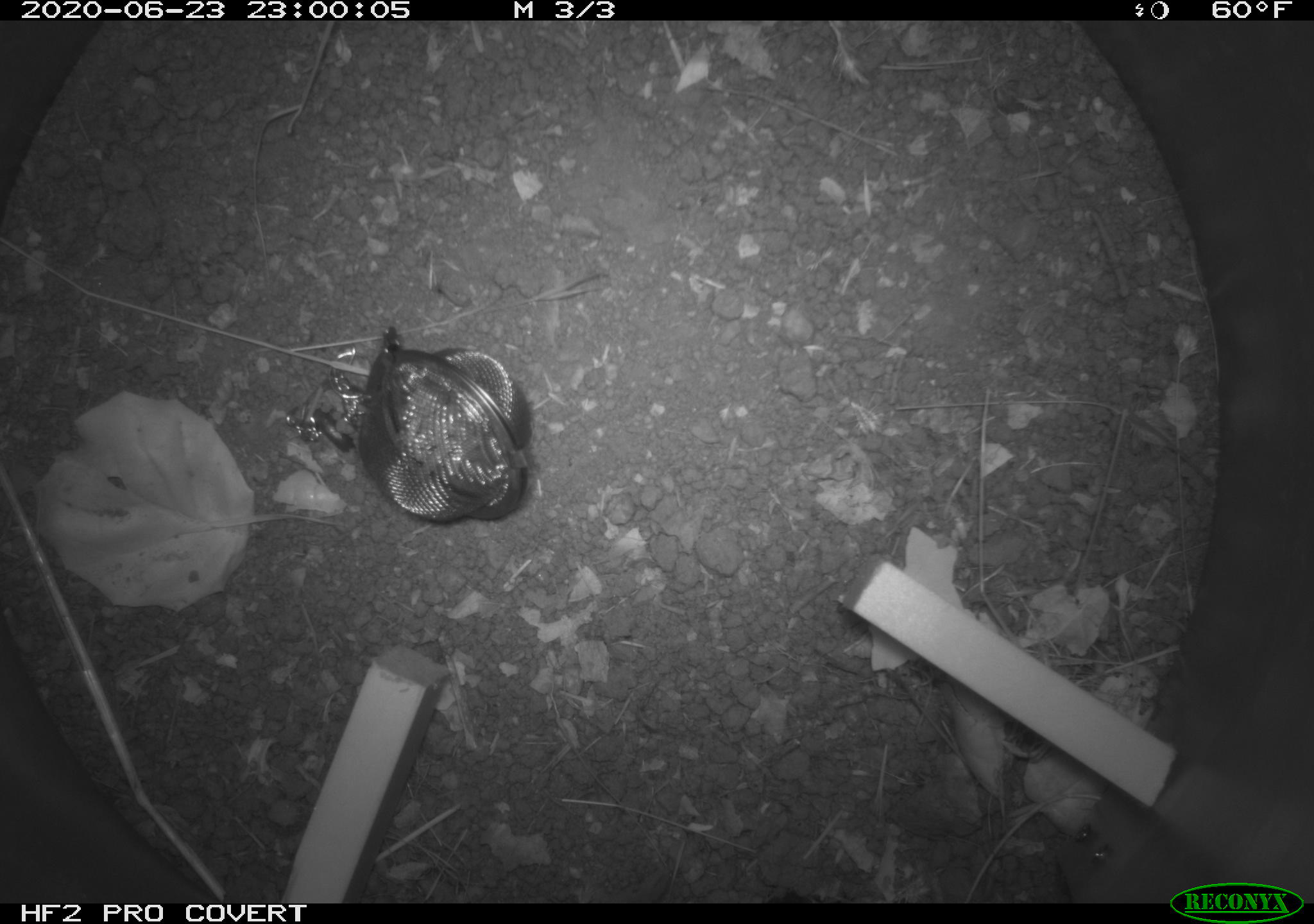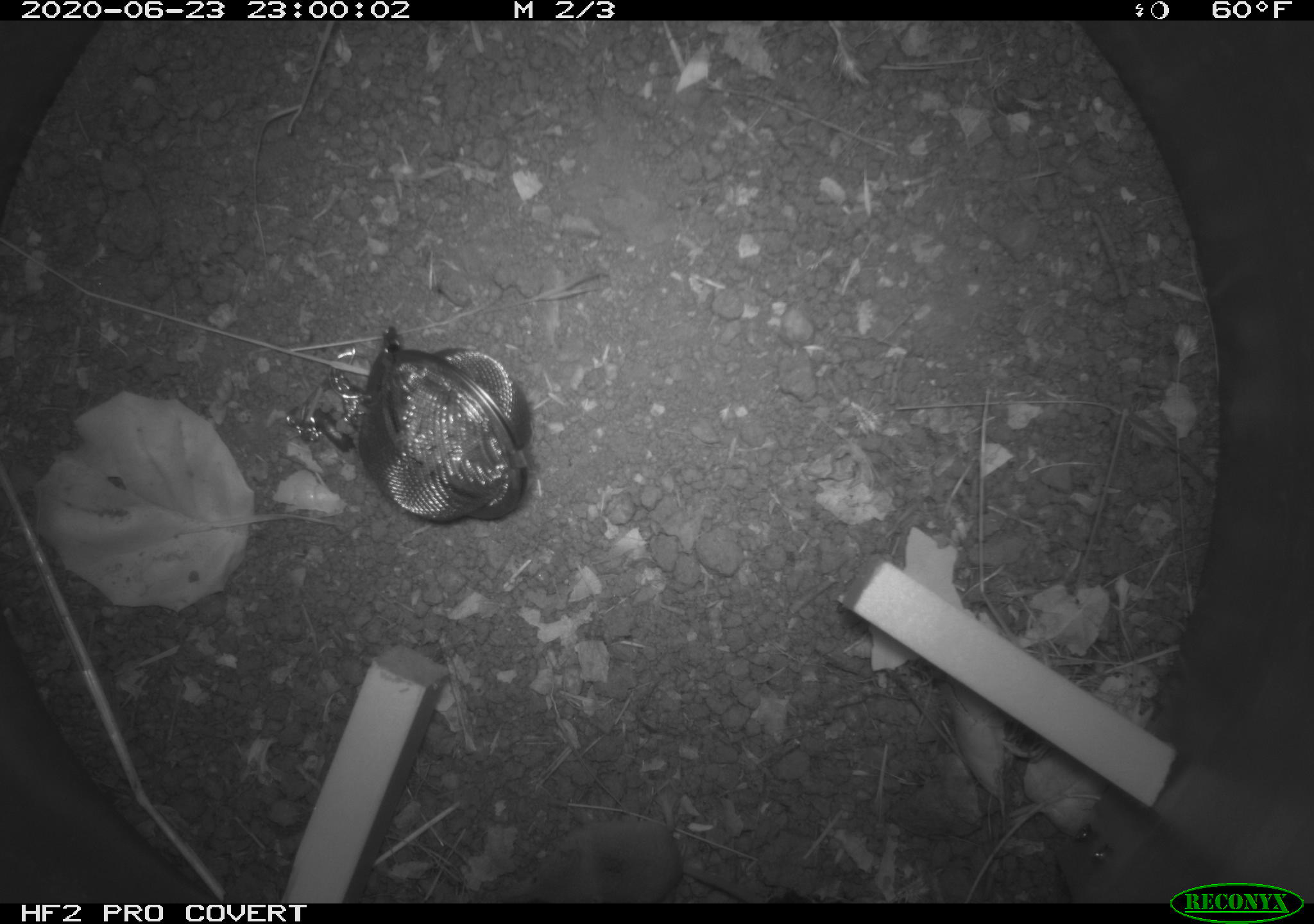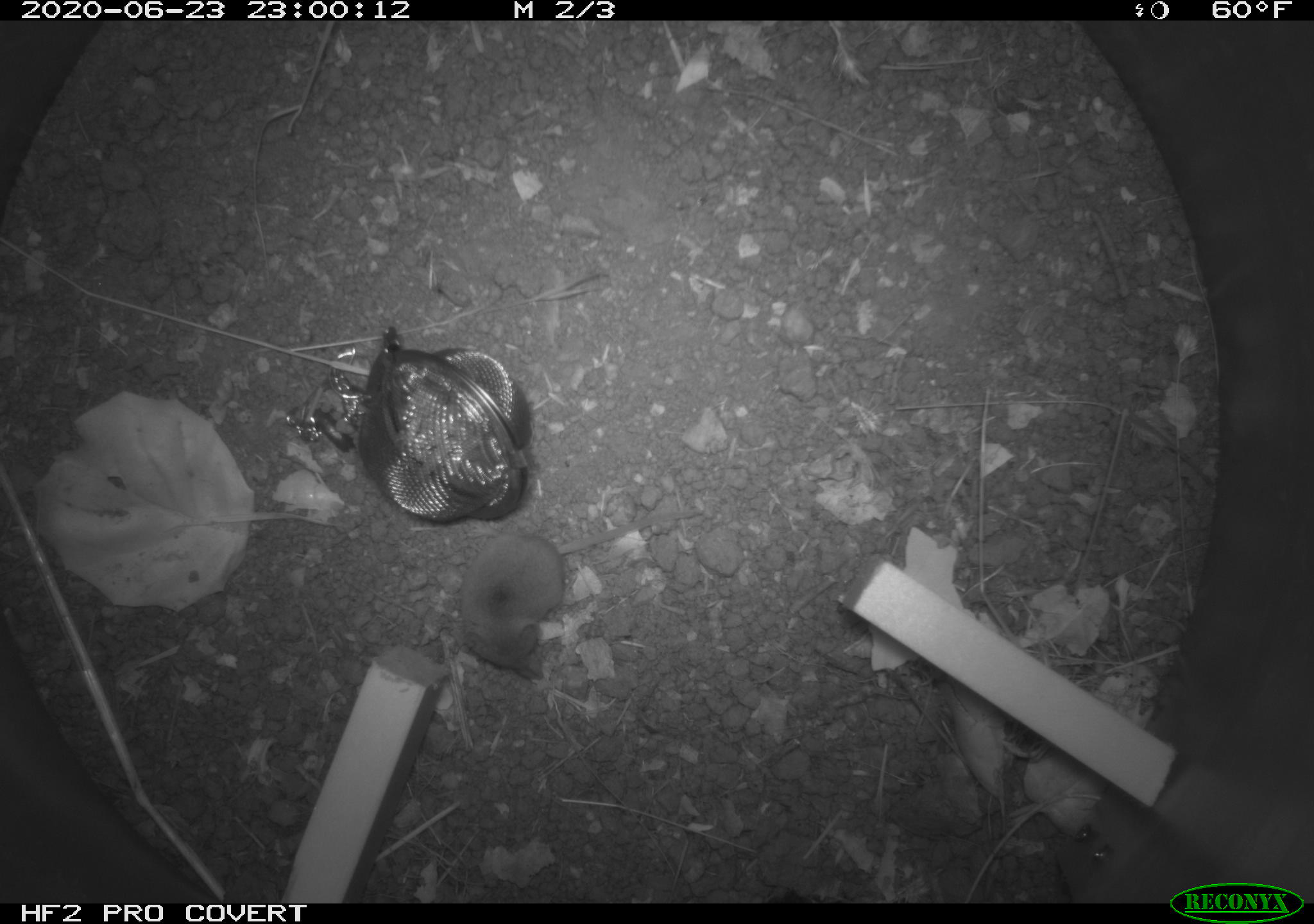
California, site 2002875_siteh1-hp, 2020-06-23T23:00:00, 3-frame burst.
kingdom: Animalia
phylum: Chordata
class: Mammalia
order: Eulipotyphla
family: Soricidae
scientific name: Soricidae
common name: shrews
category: soricidae family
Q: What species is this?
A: Soricidae family (shrews) (Soricidae).